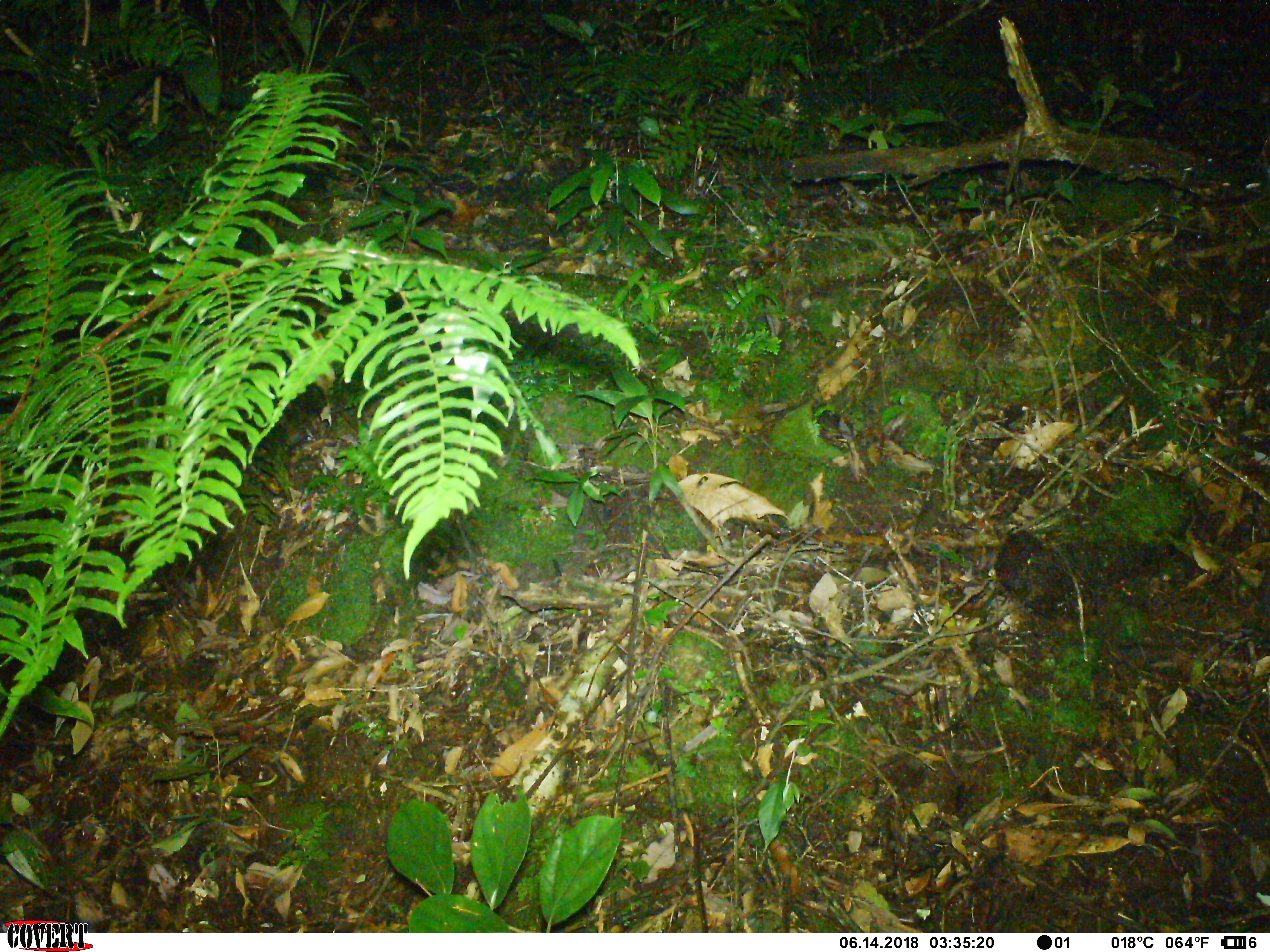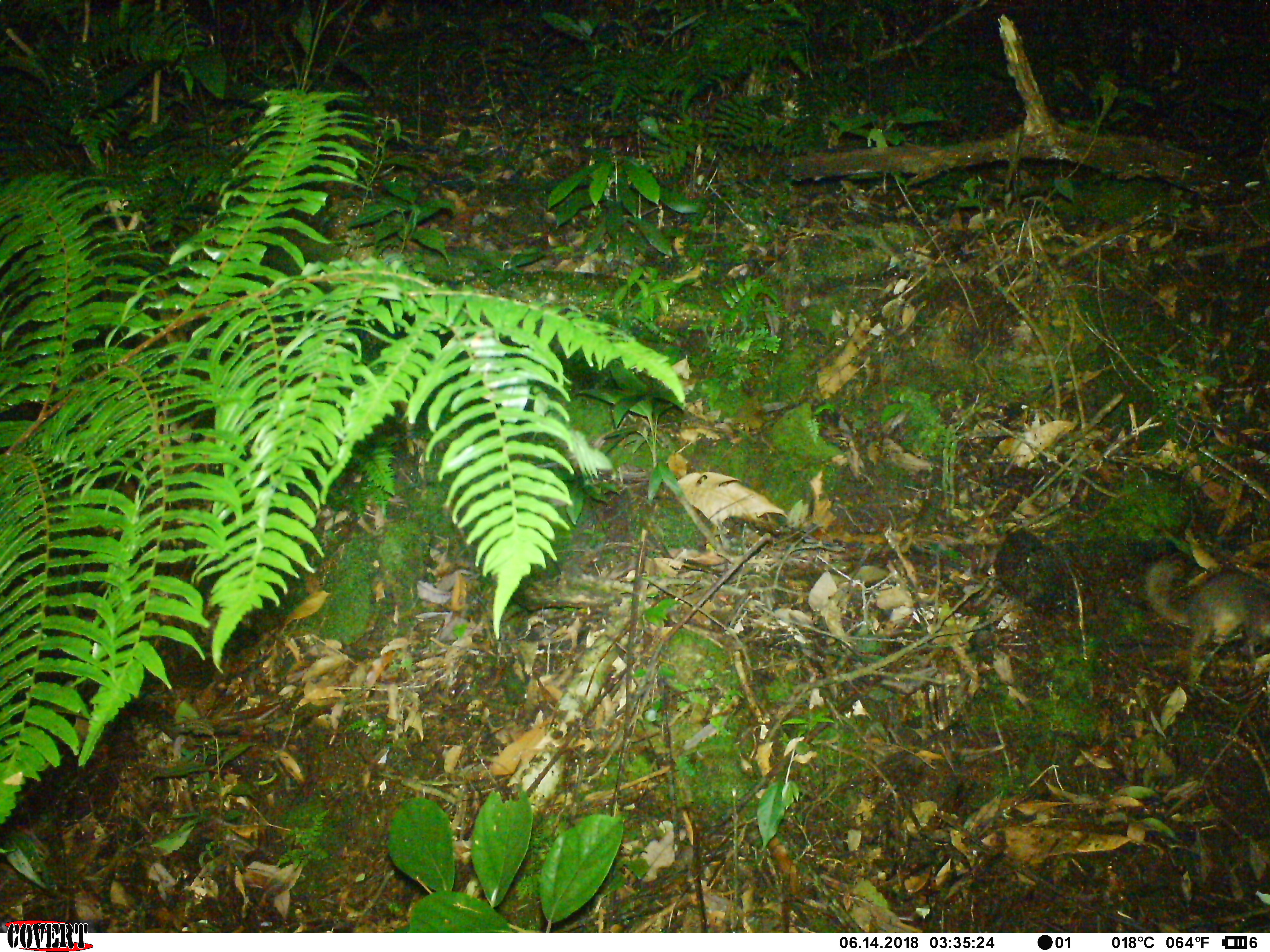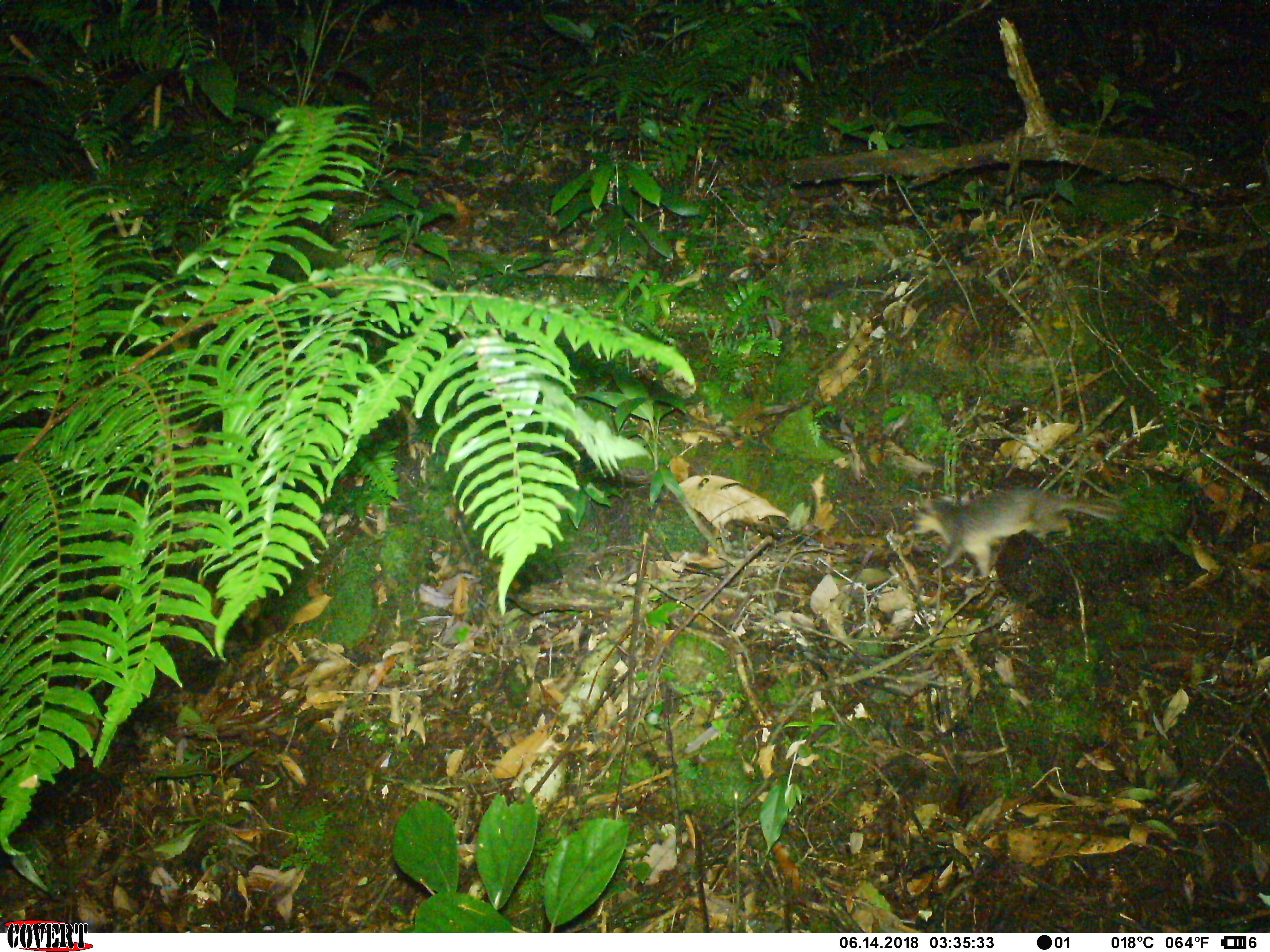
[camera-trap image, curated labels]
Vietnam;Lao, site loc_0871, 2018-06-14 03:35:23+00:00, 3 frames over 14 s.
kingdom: Animalia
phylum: Chordata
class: Mammalia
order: Carnivora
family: Mustelidae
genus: Melogale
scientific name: Melogale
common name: ferret badger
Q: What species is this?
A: Ferret badger (Melogale).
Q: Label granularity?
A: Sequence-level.